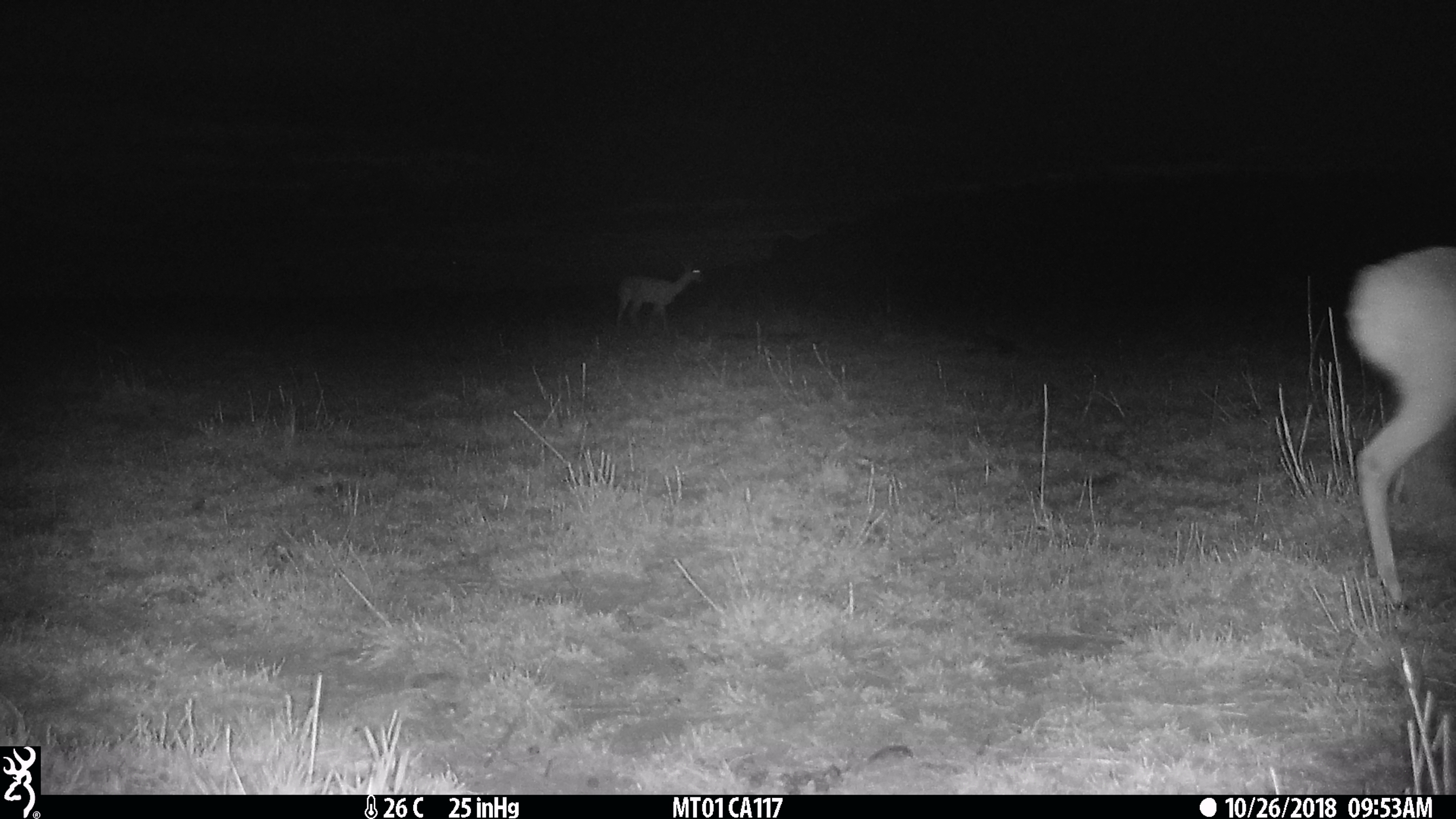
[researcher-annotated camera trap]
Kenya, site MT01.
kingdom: Animalia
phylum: Chordata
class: Mammalia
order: Artiodactyla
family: Bovidae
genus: Ourebia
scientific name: Ourebia ourebi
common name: oribi